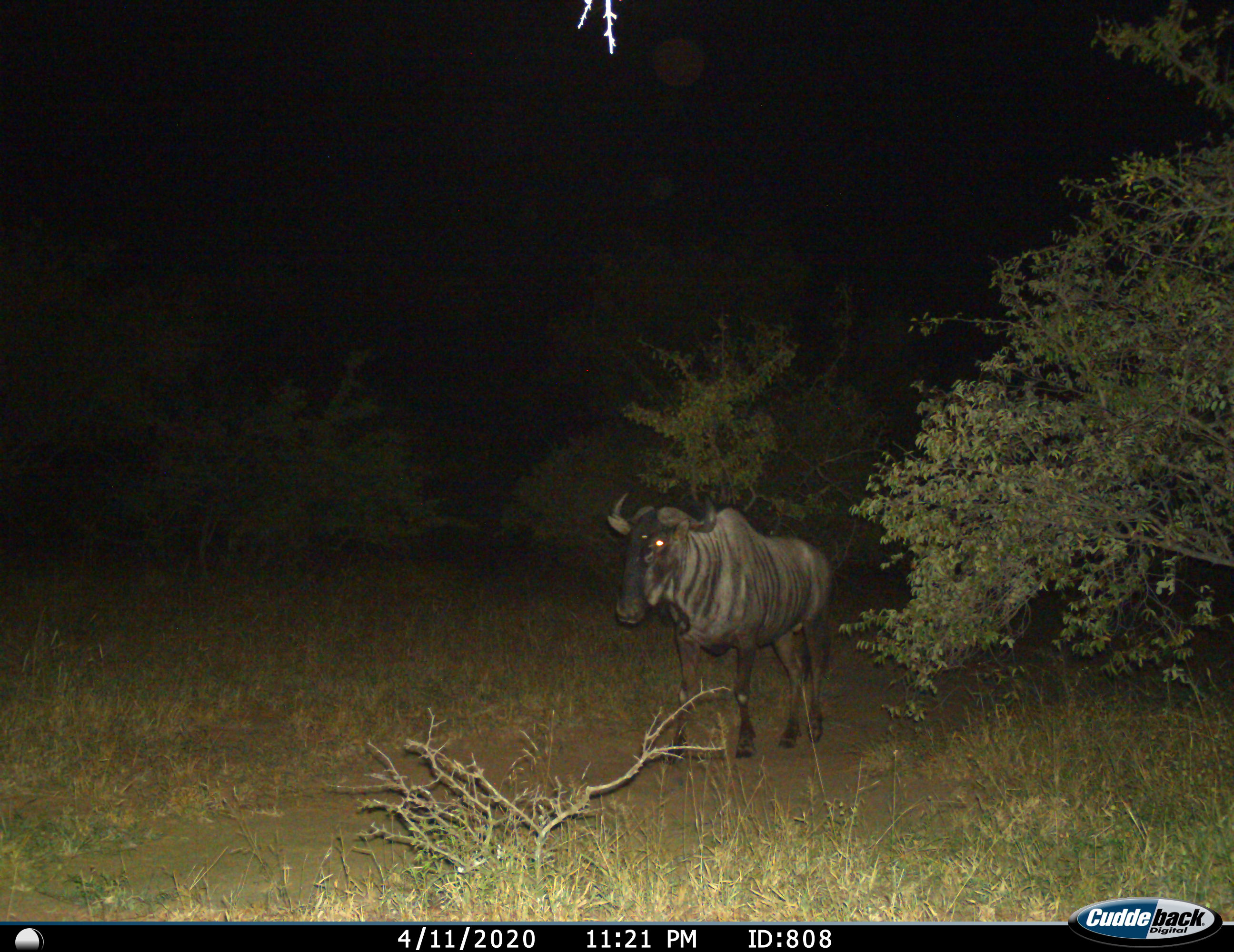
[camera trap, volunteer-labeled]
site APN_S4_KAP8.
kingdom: Animalia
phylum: Chordata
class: Mammalia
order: Artiodactyla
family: Bovidae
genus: Connochaetes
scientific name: Connochaetes taurinus taurinus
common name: blue wildebeest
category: wildebeestblue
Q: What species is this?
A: Wildebeestblue (blue wildebeest) (Connochaetes taurinus taurinus).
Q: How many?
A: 1.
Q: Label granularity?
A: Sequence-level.